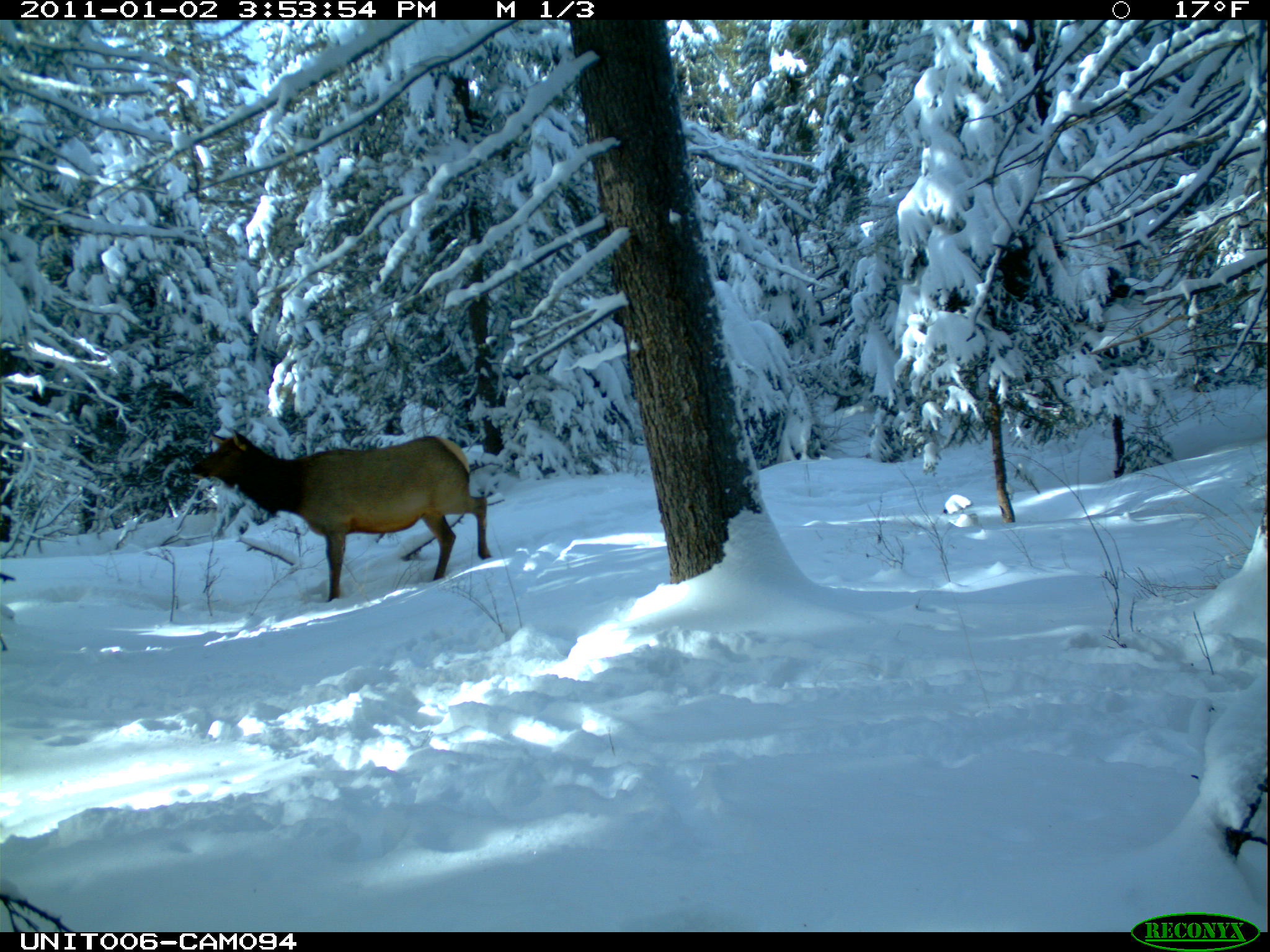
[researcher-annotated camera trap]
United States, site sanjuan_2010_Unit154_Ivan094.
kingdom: Animalia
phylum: Chordata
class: Mammalia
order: Artiodactyla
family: Cervidae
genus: Cervus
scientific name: Cervus elaphus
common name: red deer